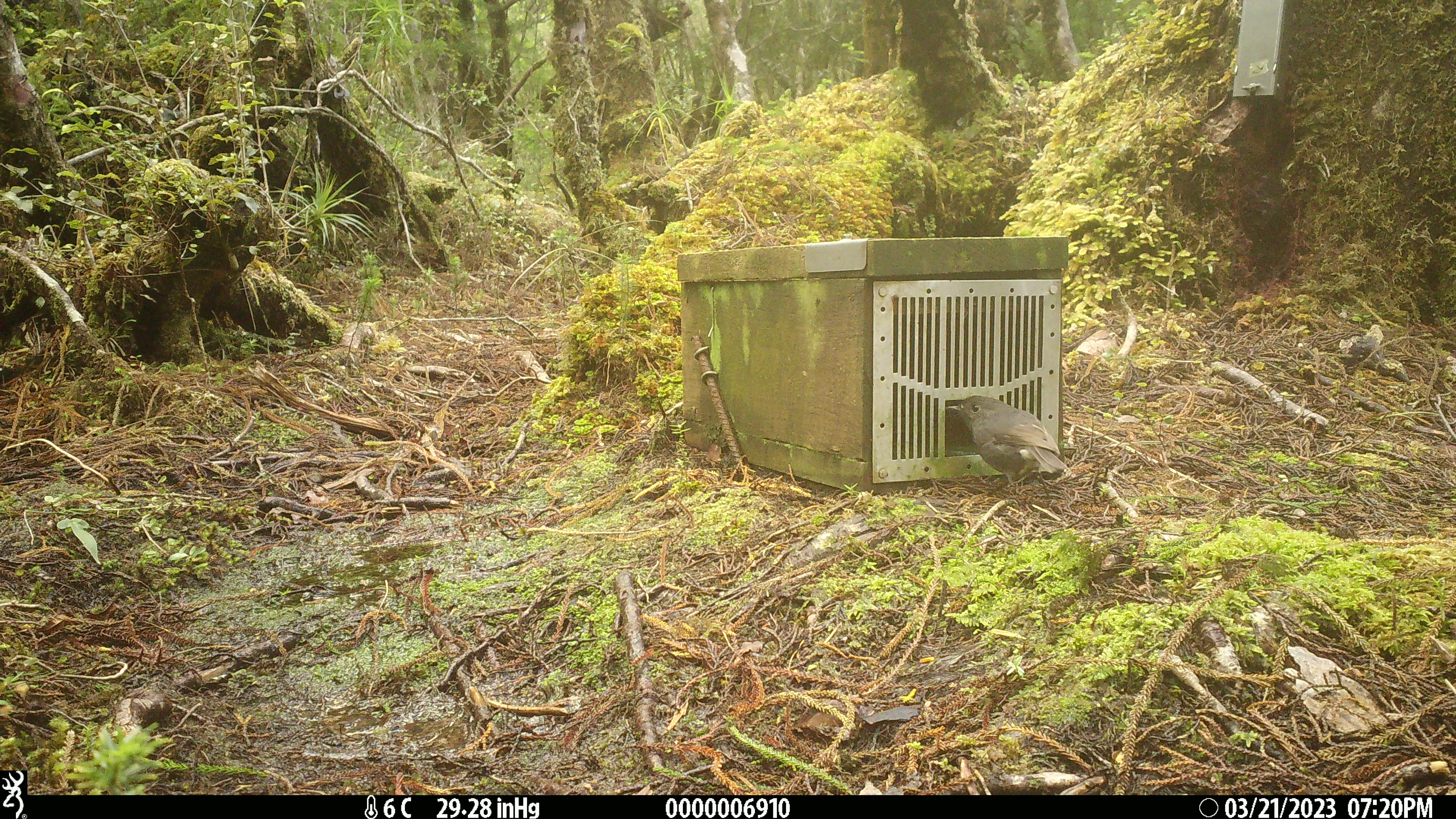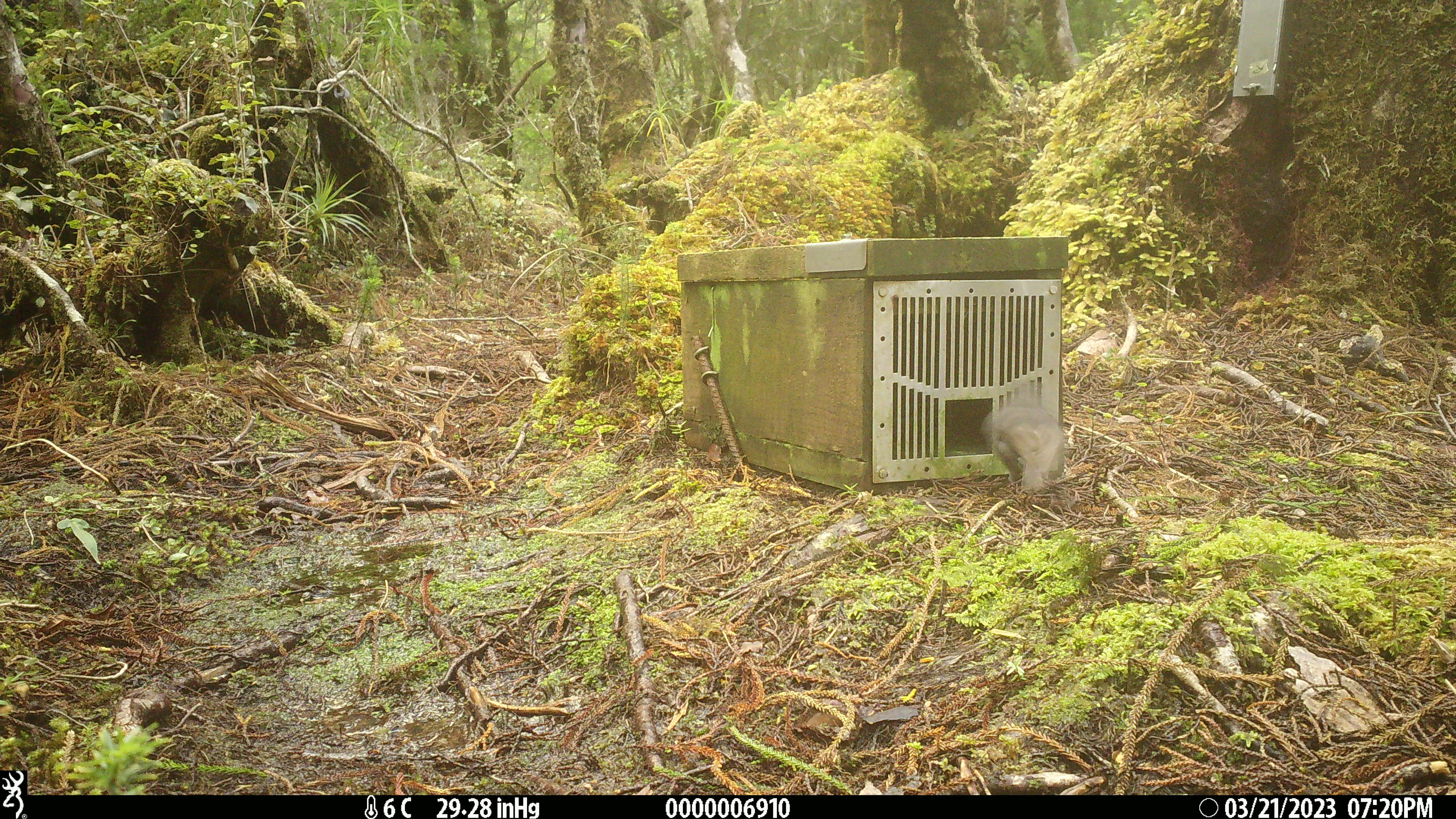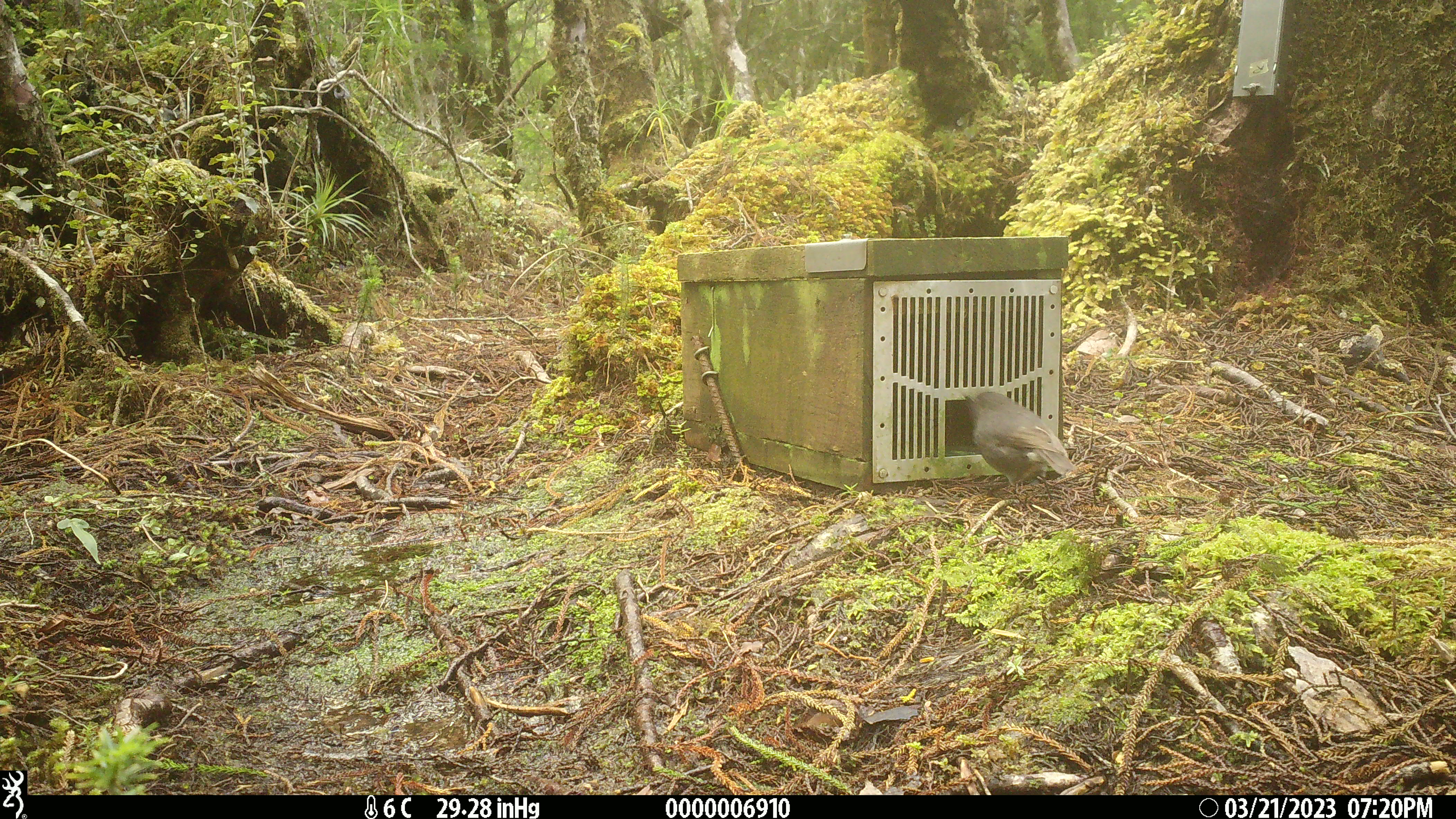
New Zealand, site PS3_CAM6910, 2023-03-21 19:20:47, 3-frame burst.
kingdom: Animalia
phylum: Chordata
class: Aves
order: Passeriformes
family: Petroicidae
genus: Petroica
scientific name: Petroica australis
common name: new zealand robin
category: robin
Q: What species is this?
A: Robin (new zealand robin) (Petroica australis).